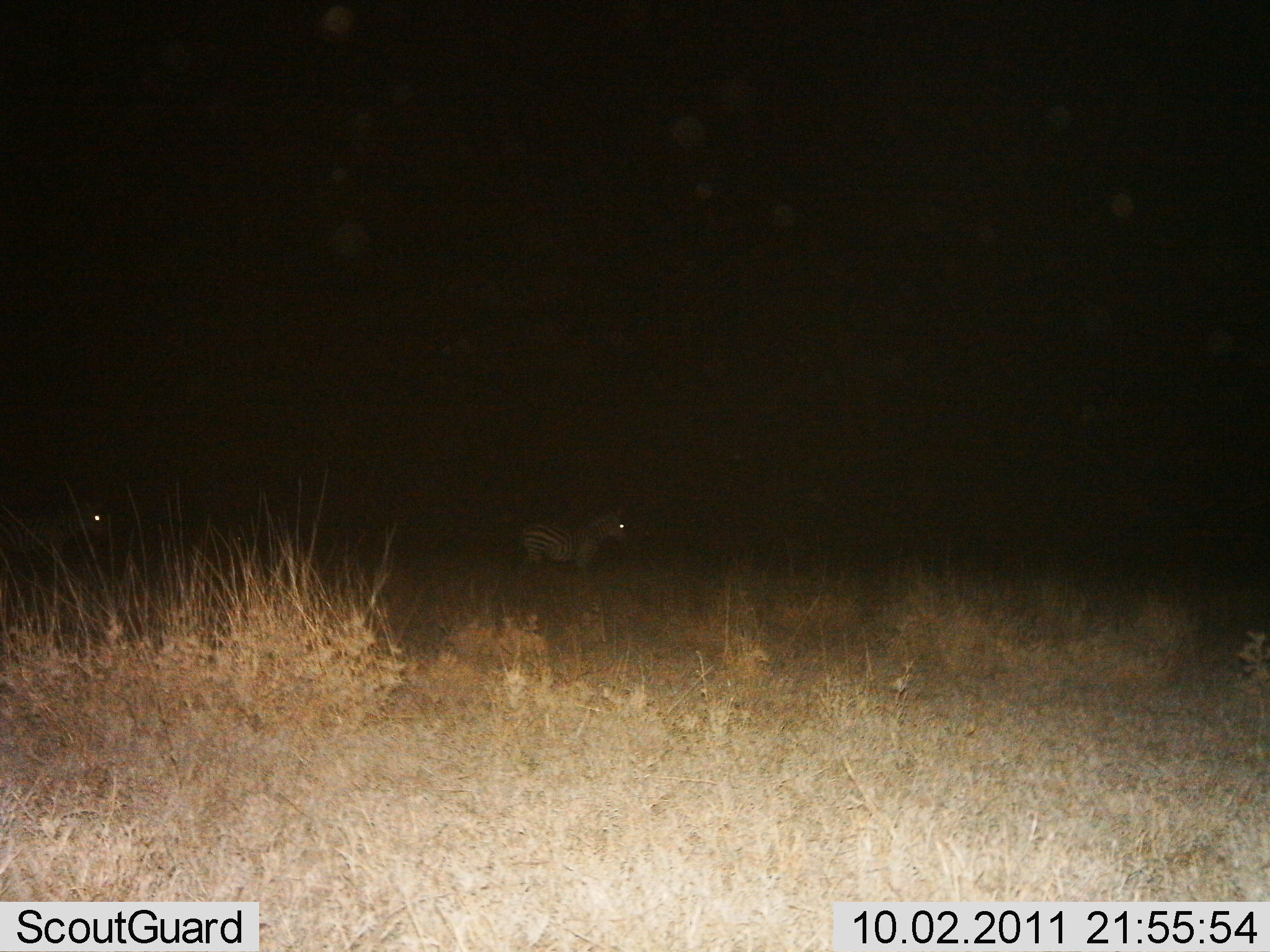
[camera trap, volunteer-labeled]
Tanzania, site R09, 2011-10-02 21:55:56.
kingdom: Animalia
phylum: Chordata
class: Mammalia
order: Perissodactyla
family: Equidae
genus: Equus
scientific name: Equus quagga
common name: plains zebra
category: zebra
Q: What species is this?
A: Zebra (plains zebra) (Equus quagga).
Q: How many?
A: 2.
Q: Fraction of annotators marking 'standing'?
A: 83%.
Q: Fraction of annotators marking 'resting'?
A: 0%.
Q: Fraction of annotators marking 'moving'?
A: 17%.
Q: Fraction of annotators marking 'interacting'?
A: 0%.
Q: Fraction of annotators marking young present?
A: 0%.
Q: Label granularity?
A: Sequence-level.